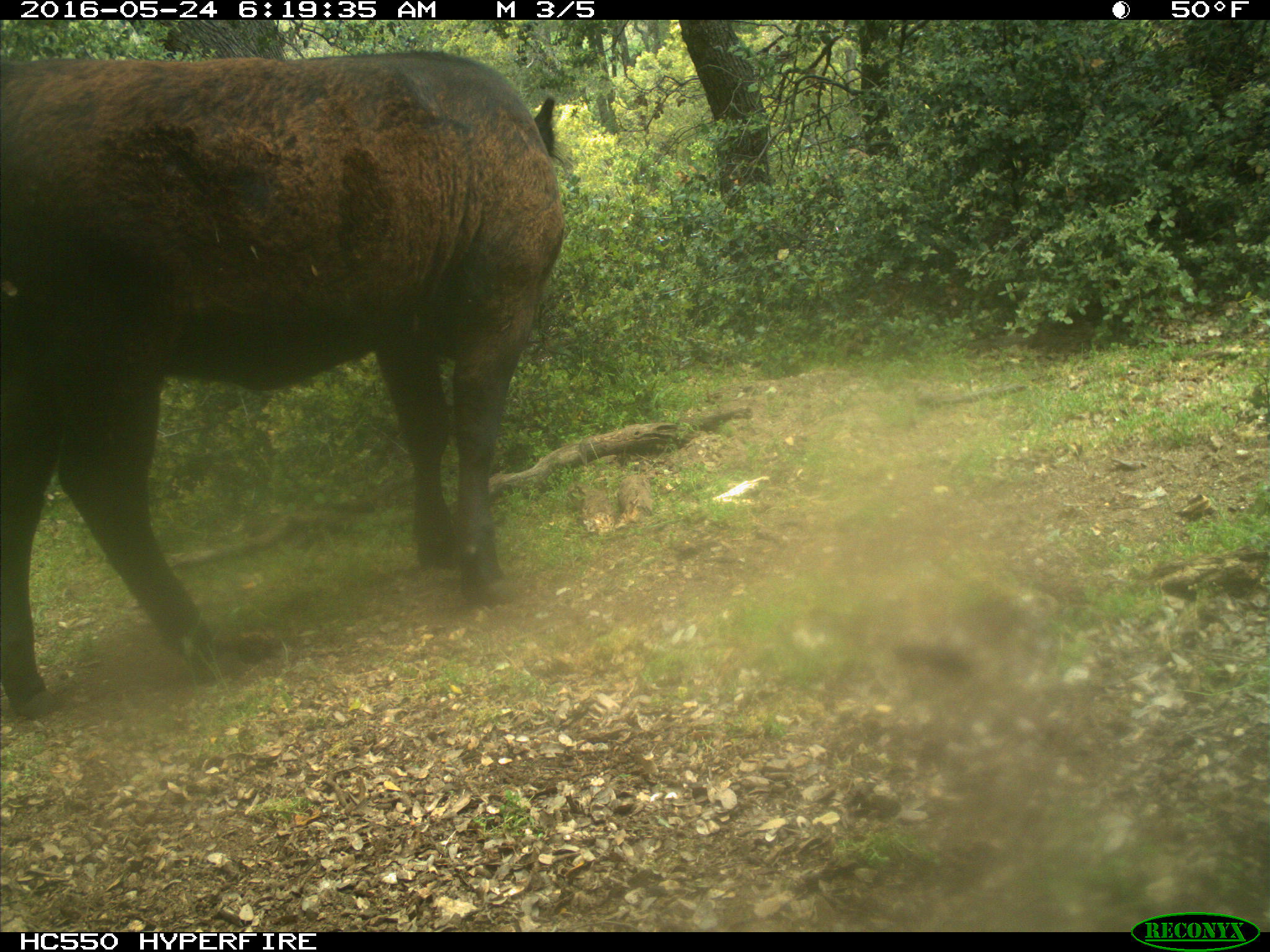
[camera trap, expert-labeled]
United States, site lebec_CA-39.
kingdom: Animalia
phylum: Chordata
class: Mammalia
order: Artiodactyla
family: Bovidae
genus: Bos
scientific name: Bos taurus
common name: domestic cow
Bos taurus (domestic cow).